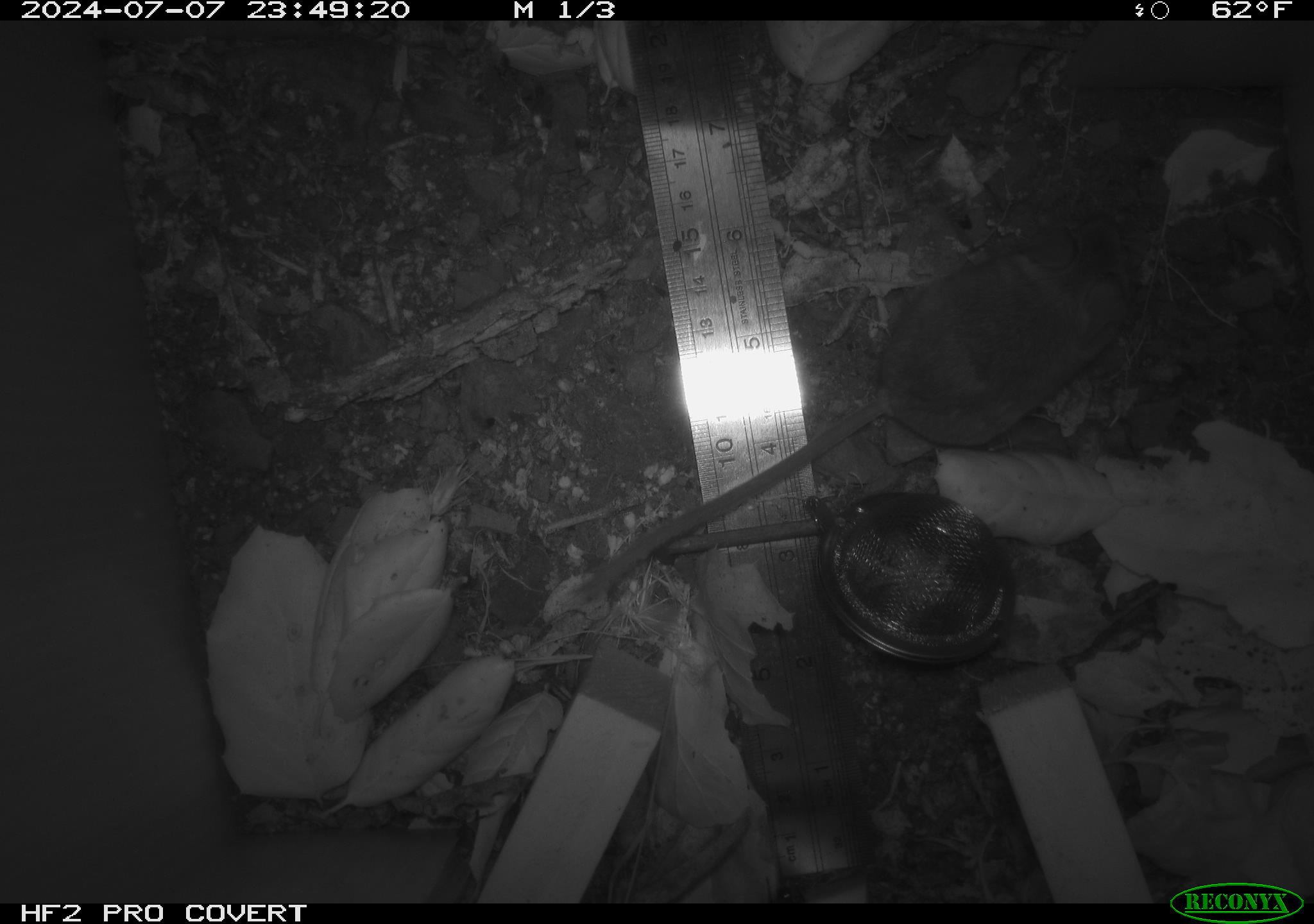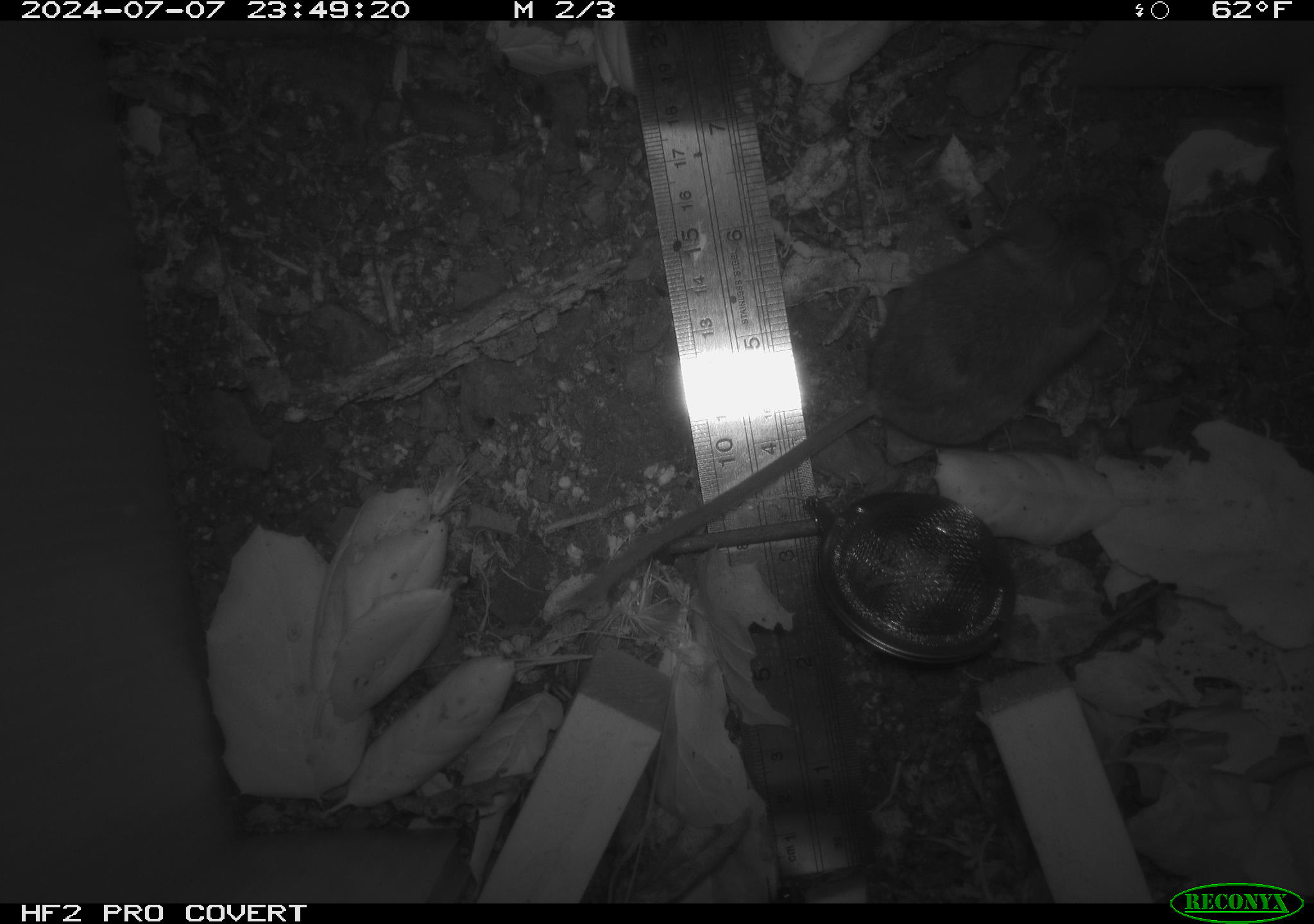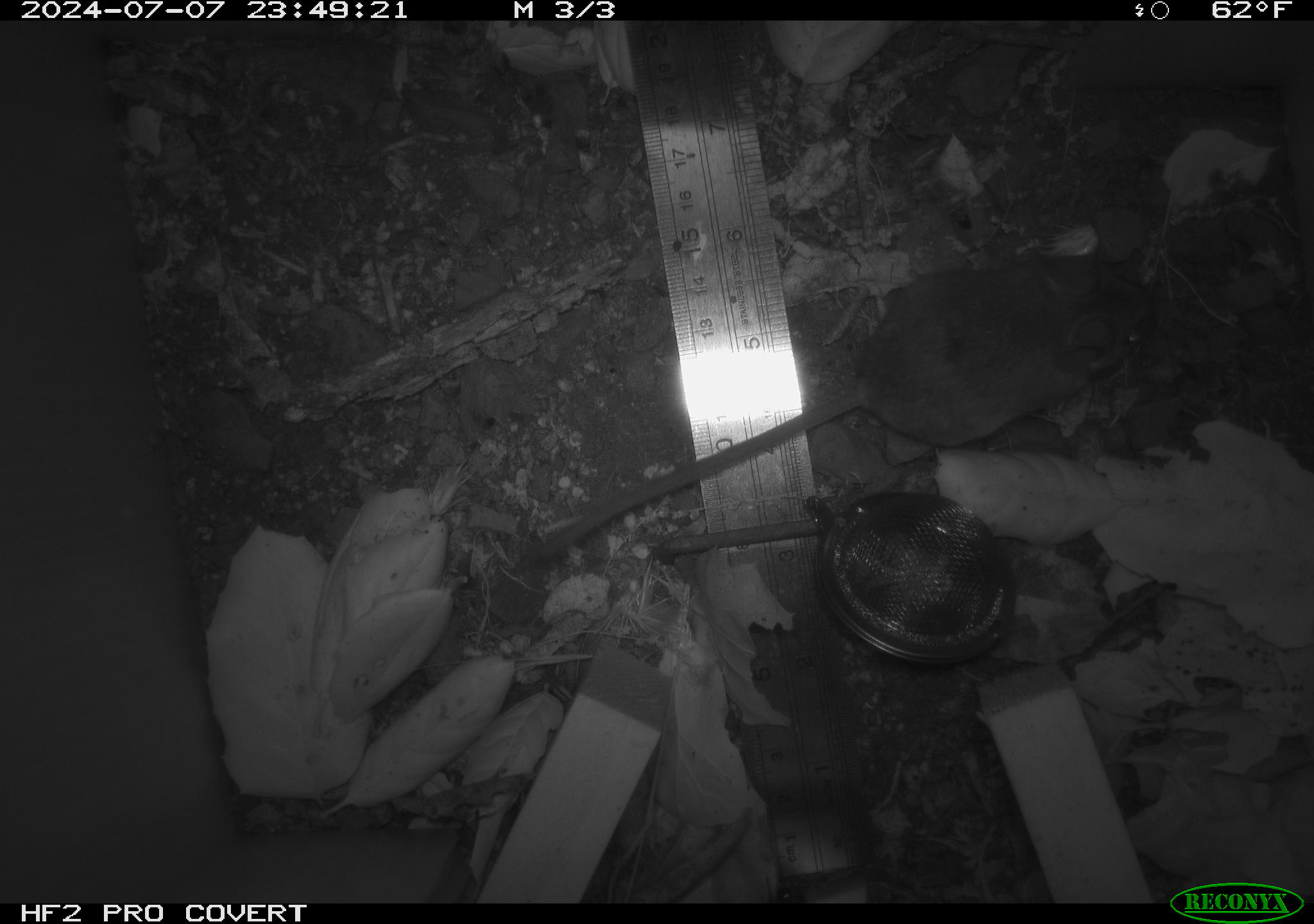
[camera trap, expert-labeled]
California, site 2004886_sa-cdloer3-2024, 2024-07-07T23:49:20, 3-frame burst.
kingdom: Animalia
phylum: Chordata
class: Mammalia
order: Rodentia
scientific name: Rodentia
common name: rodent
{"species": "rodent (Rodentia)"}